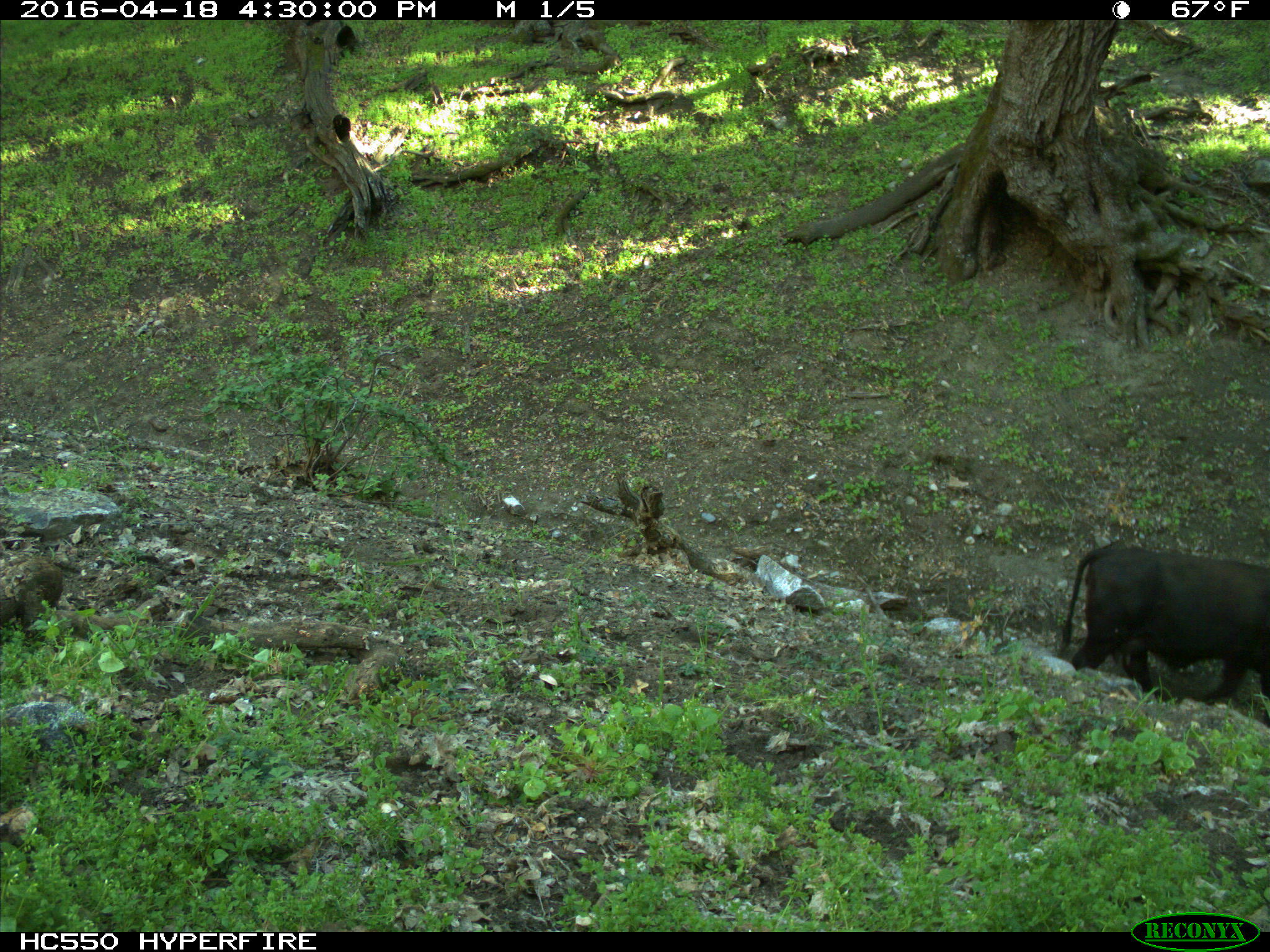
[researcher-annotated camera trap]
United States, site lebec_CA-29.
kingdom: Animalia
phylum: Chordata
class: Mammalia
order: Artiodactyla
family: Bovidae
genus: Bos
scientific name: Bos taurus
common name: domestic cow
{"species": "Bos taurus (domestic cow)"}